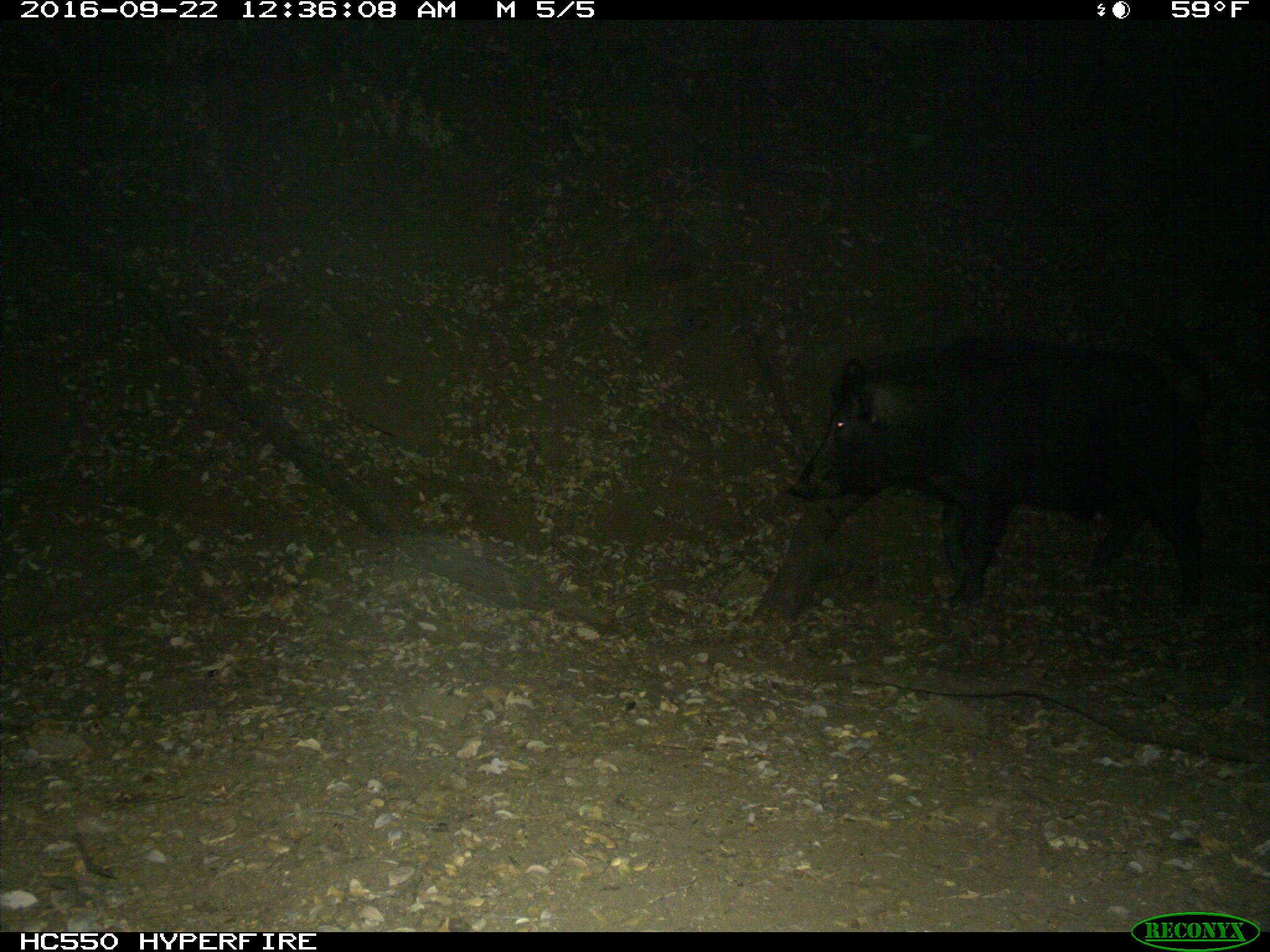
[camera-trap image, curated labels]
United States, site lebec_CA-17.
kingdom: Animalia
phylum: Chordata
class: Mammalia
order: Artiodactyla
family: Suidae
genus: Sus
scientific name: Sus scrofa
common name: wild boar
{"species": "Sus scrofa (wild boar)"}